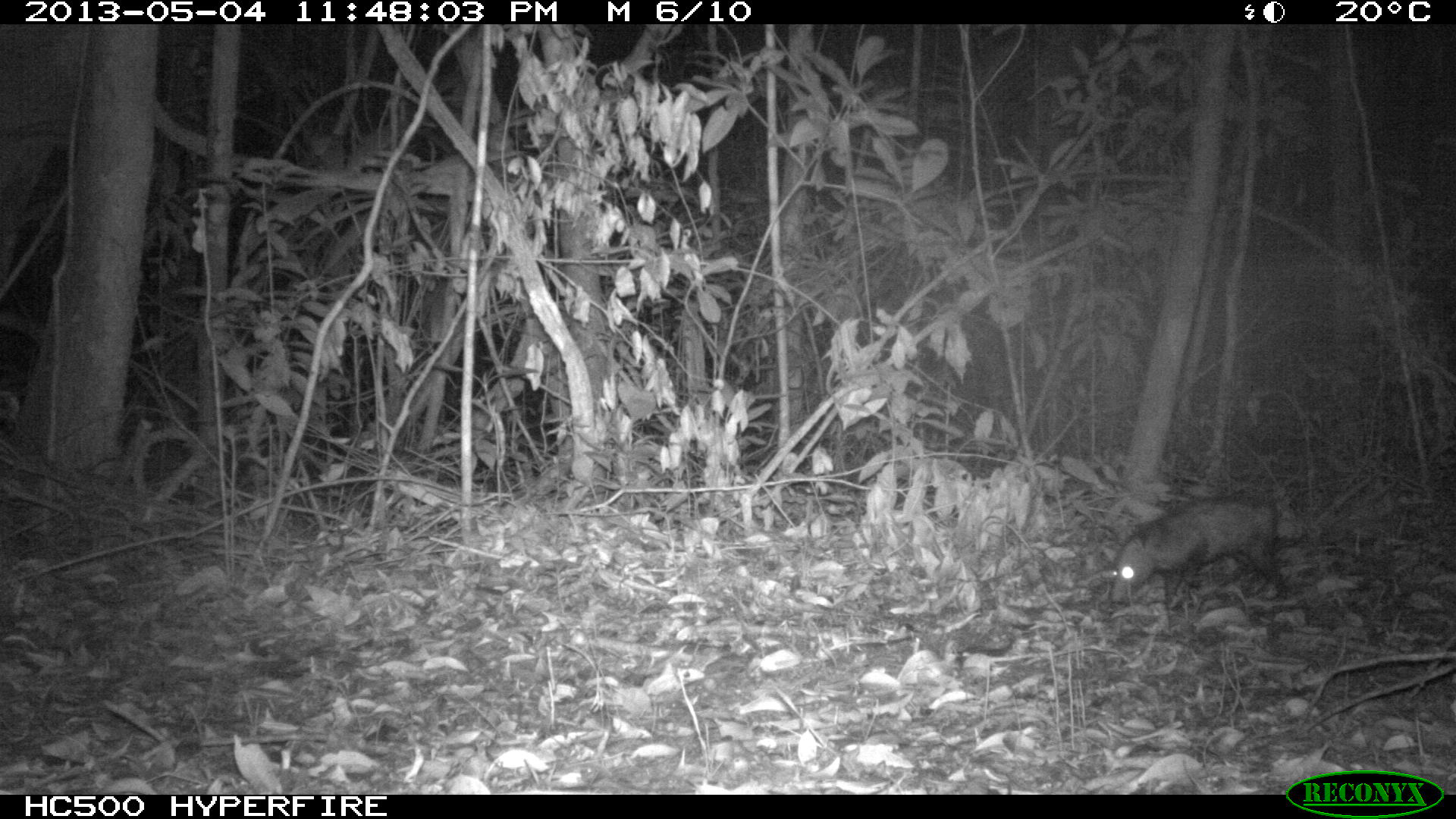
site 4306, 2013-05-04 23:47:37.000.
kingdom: Animalia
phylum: Chordata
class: Mammalia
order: Didelphimorphia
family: Didelphidae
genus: Didelphis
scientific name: Didelphis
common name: american opossums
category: didelphis sp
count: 1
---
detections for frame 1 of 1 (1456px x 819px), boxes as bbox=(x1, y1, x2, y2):
didelphis sp: bbox=(1108, 492, 1289, 610)